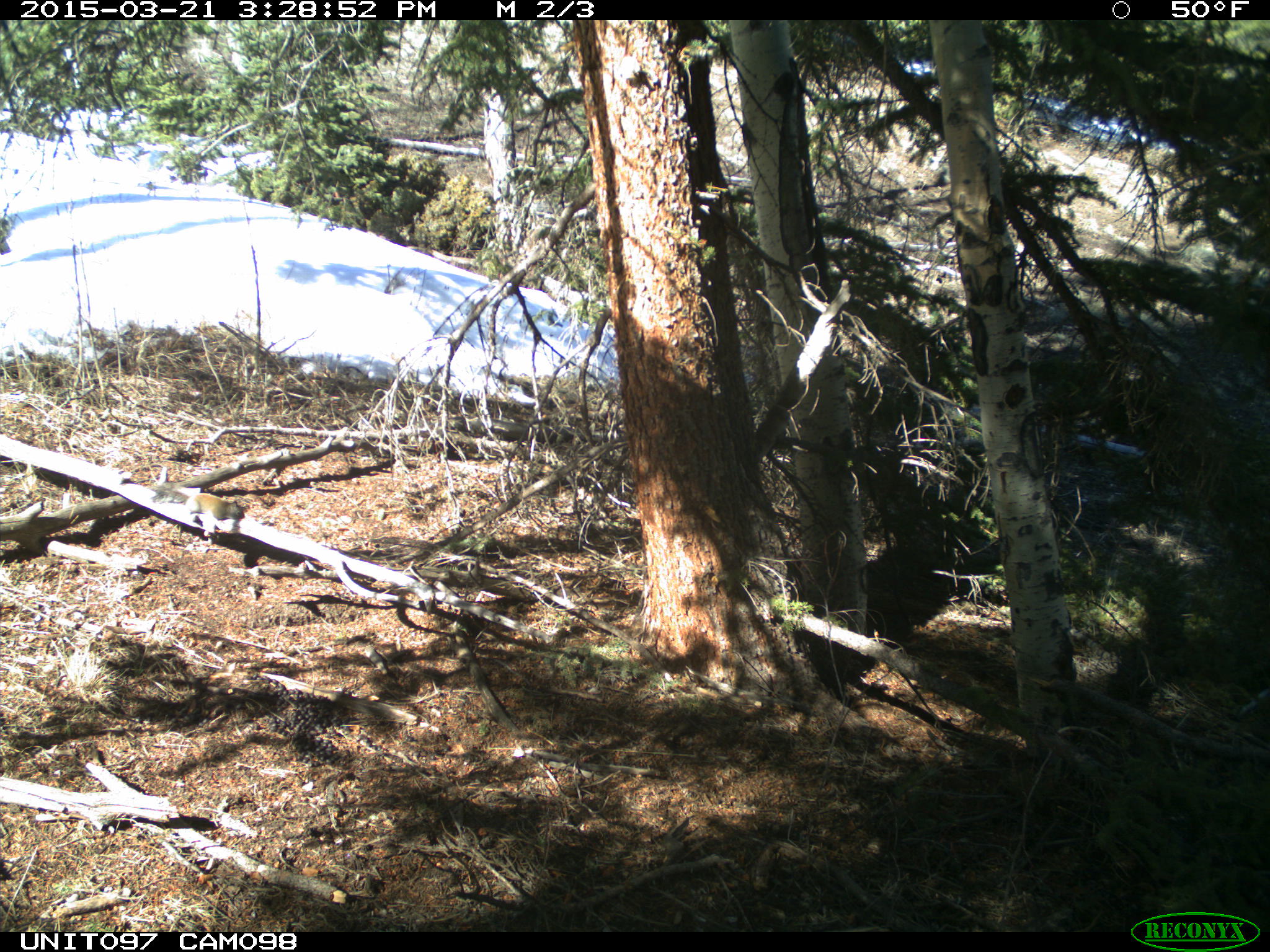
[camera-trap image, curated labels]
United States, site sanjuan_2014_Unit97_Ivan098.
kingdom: Animalia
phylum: Chordata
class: Mammalia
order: Rodentia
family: Sciuridae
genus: Tamiasciurus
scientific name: Tamiasciurus hudsonicus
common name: american red squirrel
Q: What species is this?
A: Tamiasciurus hudsonicus (american red squirrel).